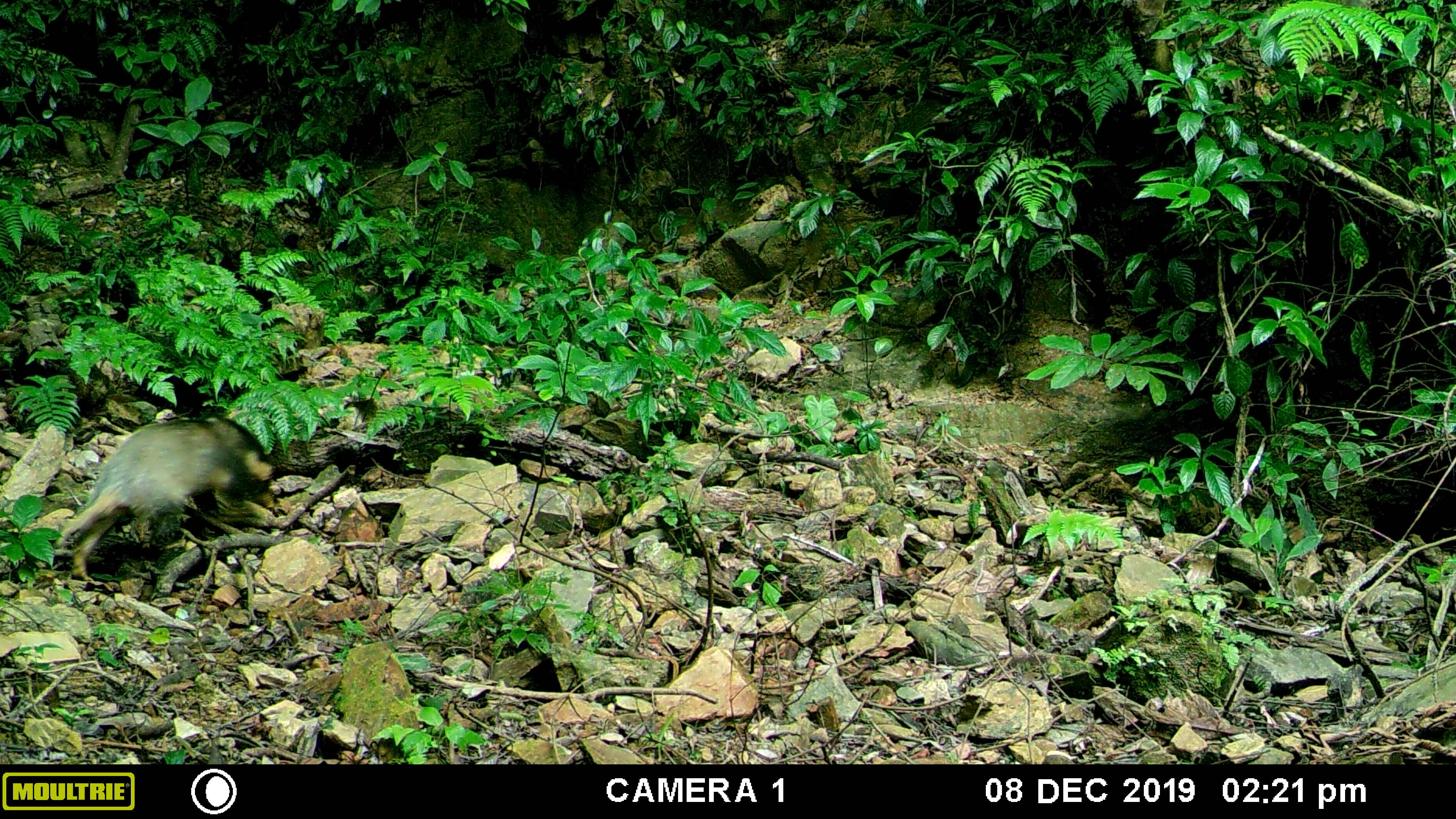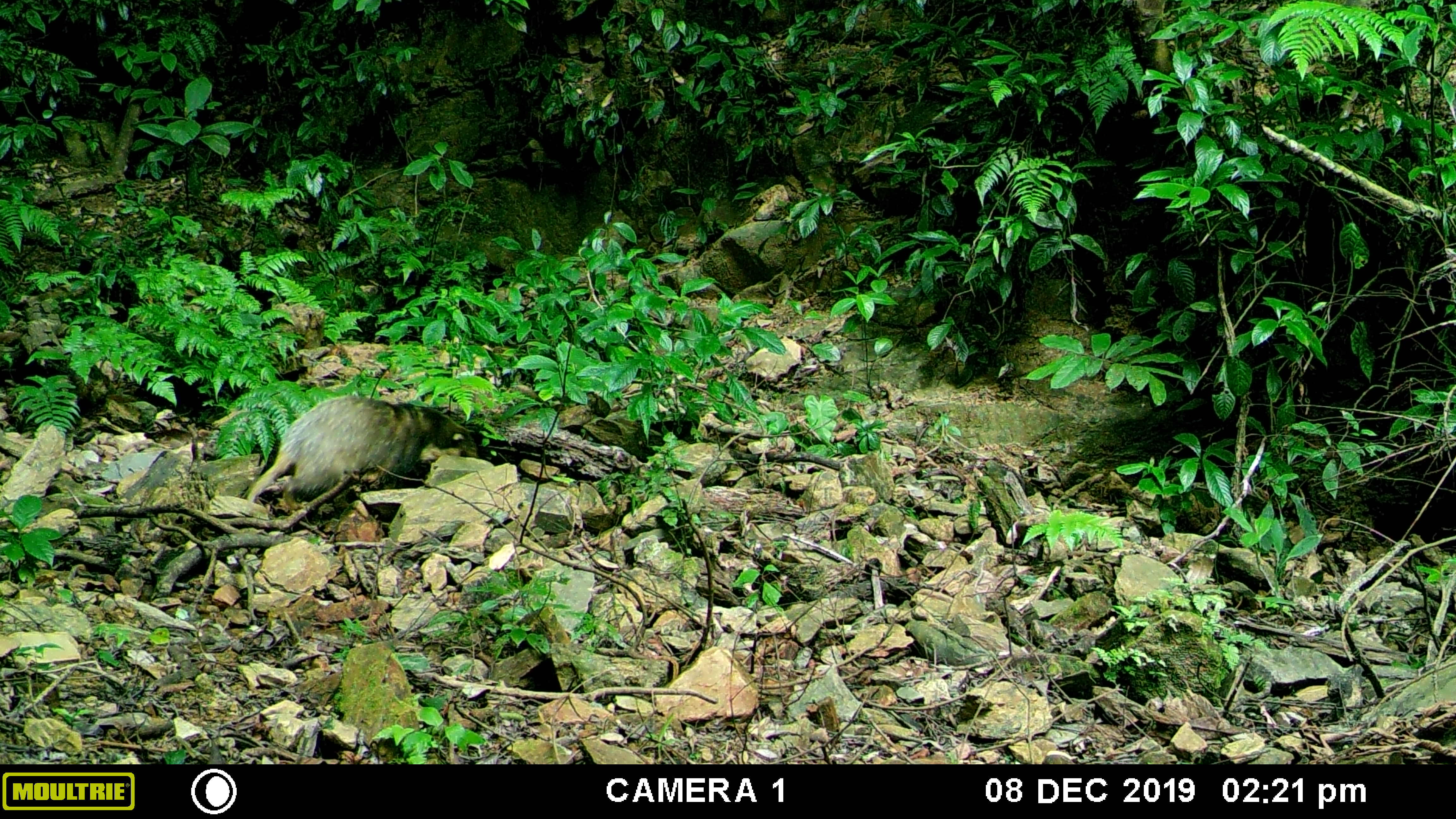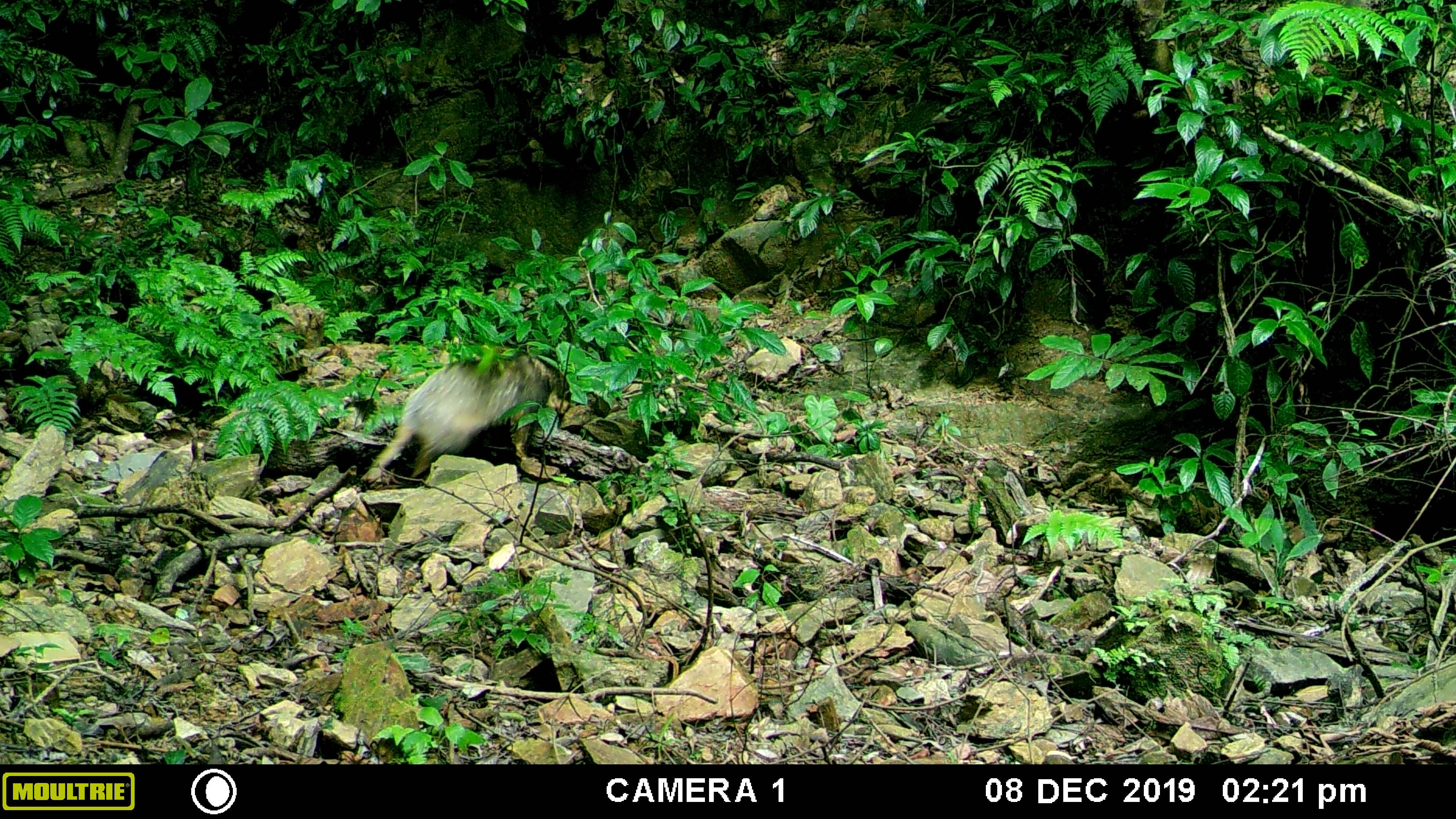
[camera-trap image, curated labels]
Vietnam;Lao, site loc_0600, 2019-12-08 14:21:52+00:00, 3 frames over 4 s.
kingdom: Animalia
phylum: Chordata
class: Mammalia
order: Carnivora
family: Mustelidae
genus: Arctonyx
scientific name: Arctonyx collaris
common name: hog badger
Hog badger (Arctonyx collaris). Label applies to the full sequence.